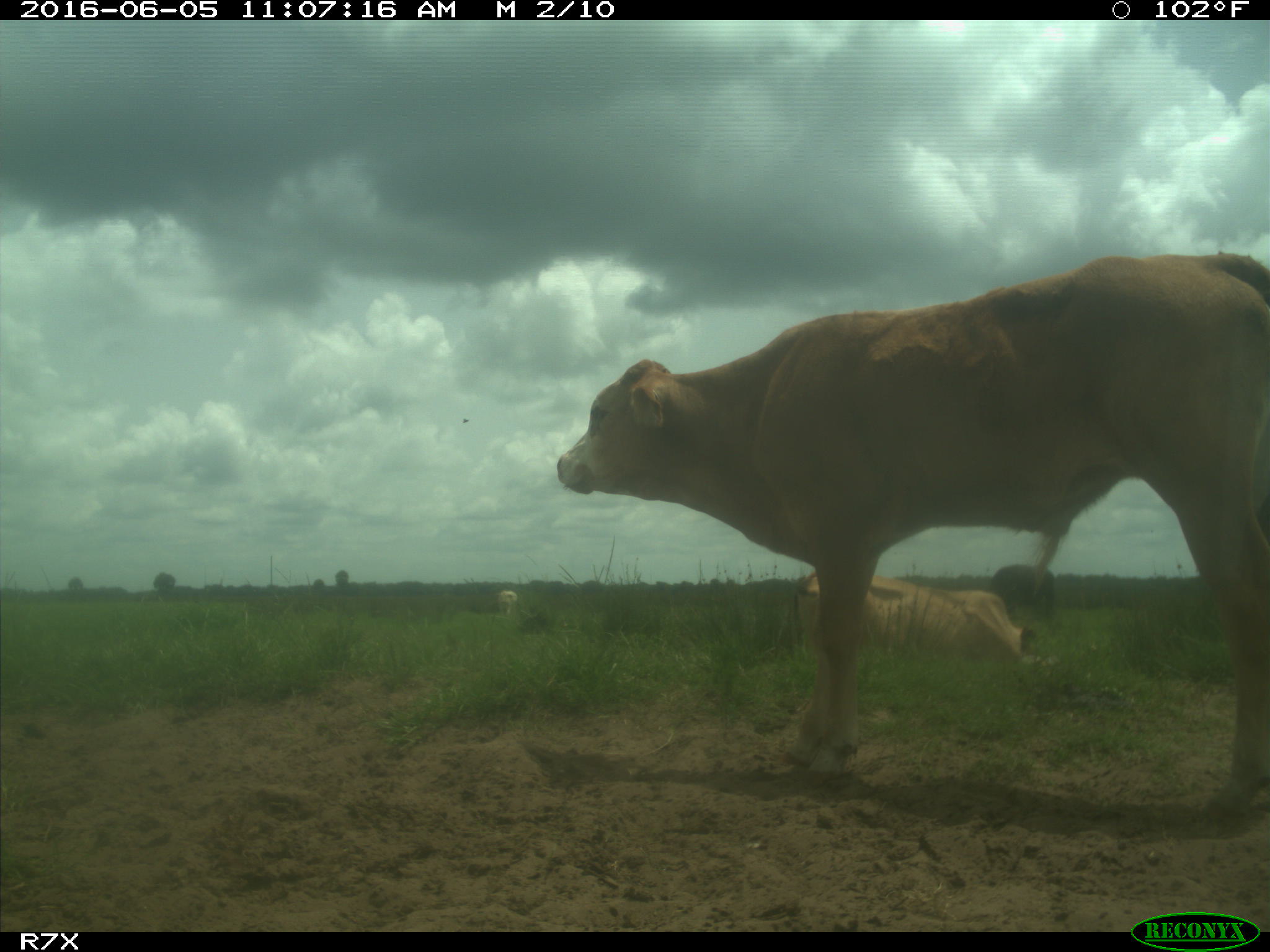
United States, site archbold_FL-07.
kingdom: Animalia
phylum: Chordata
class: Mammalia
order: Artiodactyla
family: Bovidae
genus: Bos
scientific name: Bos taurus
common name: domestic cow